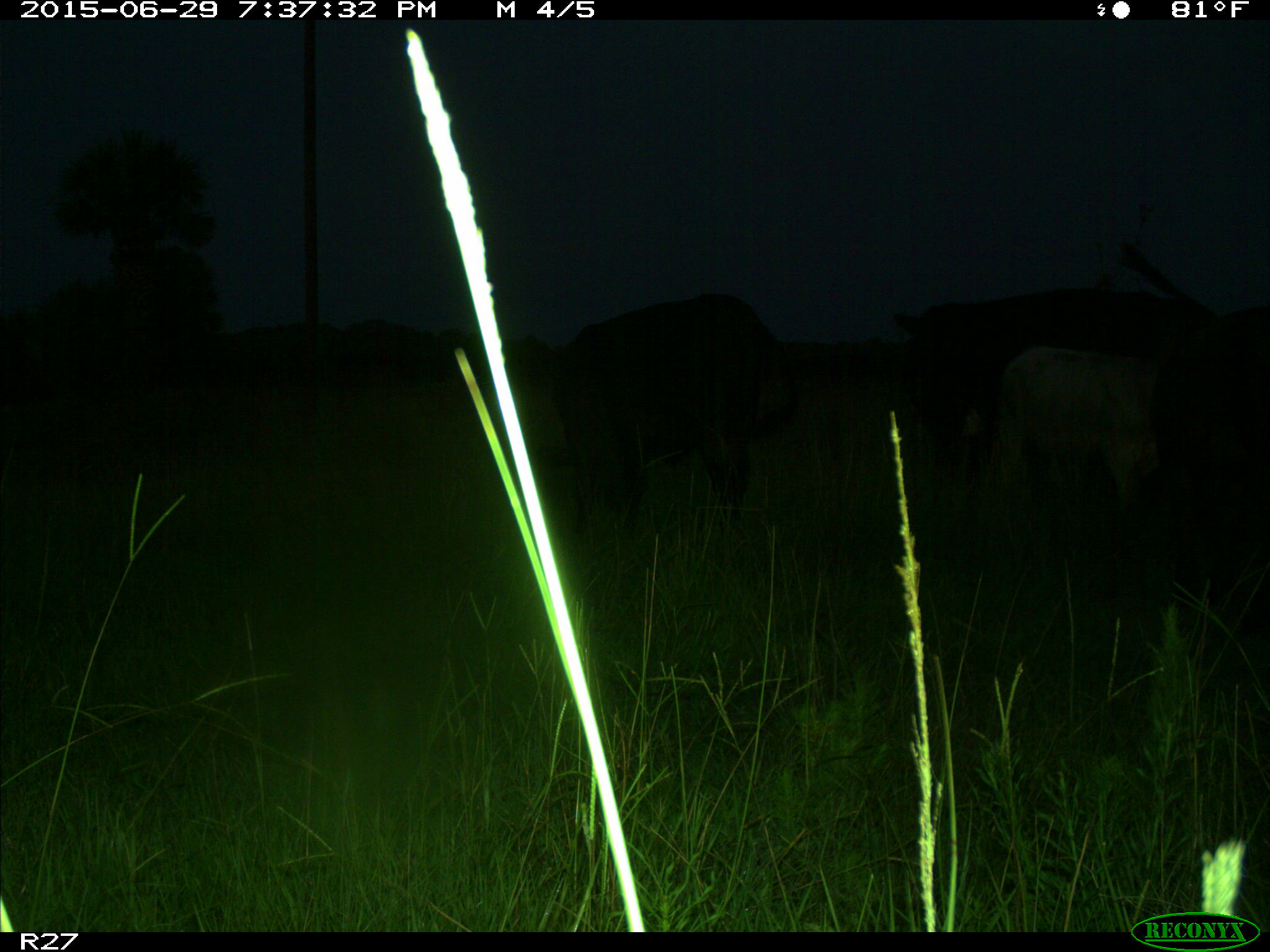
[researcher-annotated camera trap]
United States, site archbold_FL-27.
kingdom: Animalia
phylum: Chordata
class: Mammalia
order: Artiodactyla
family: Bovidae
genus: Bos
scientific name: Bos taurus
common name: domestic cow